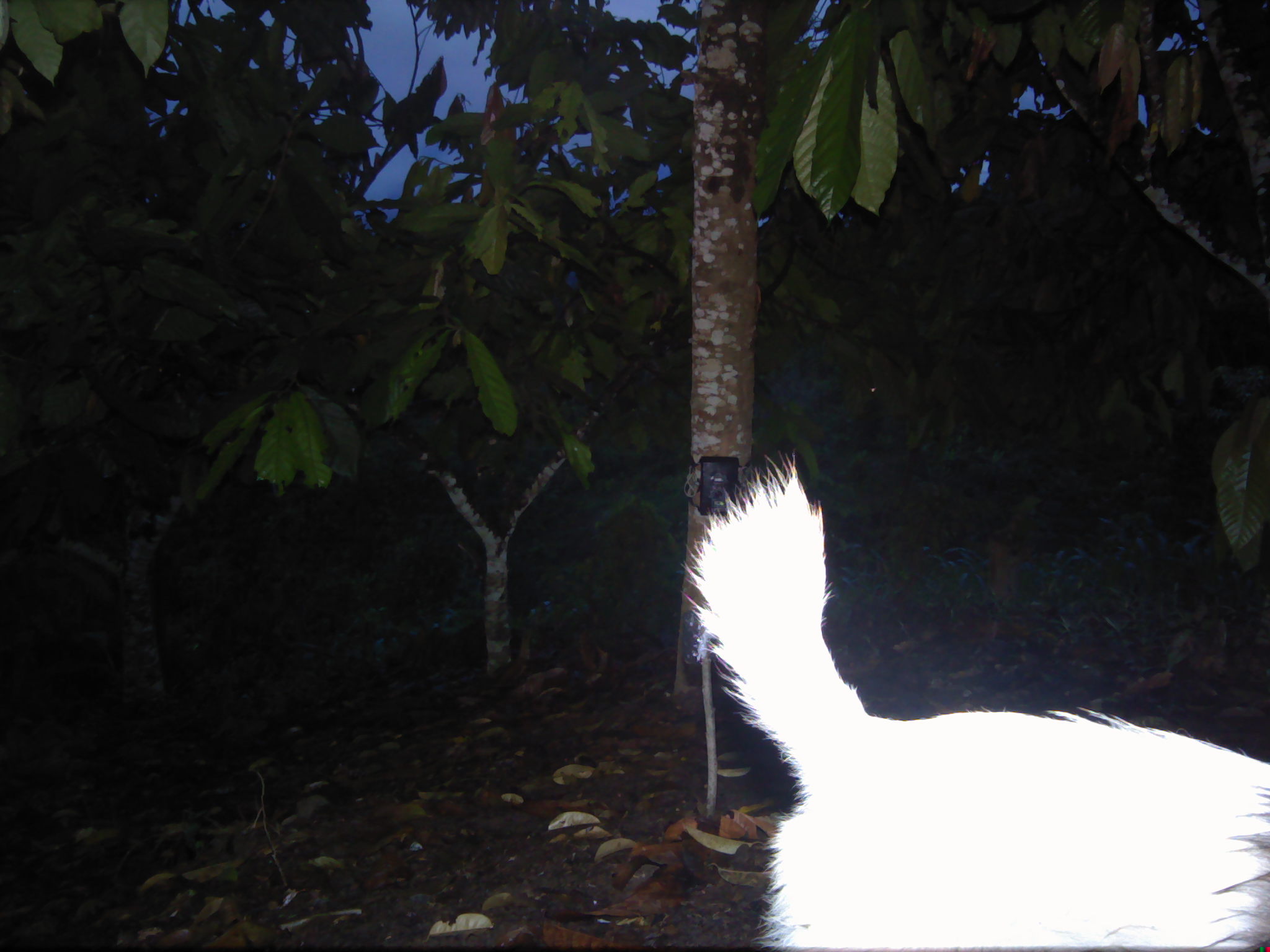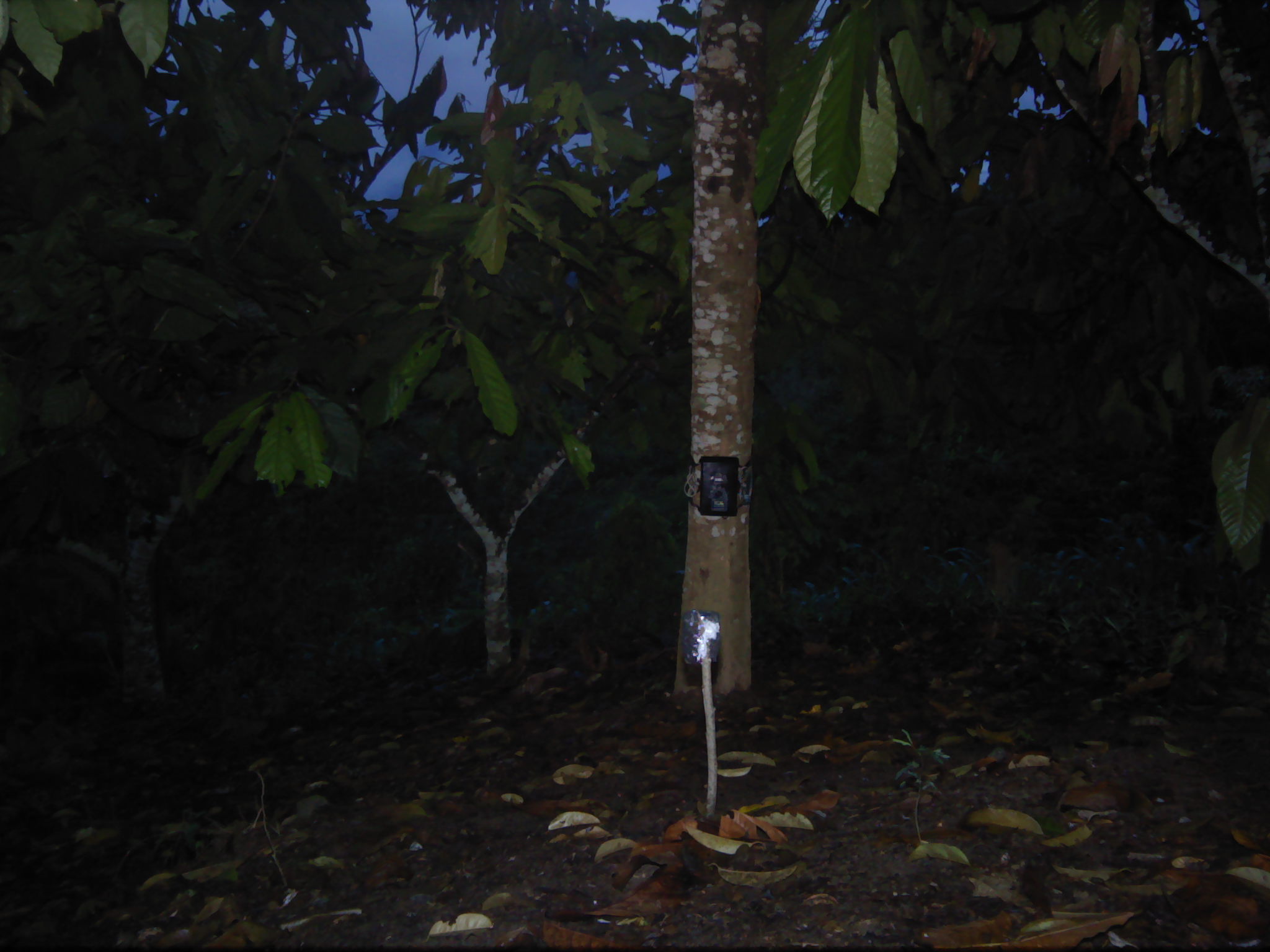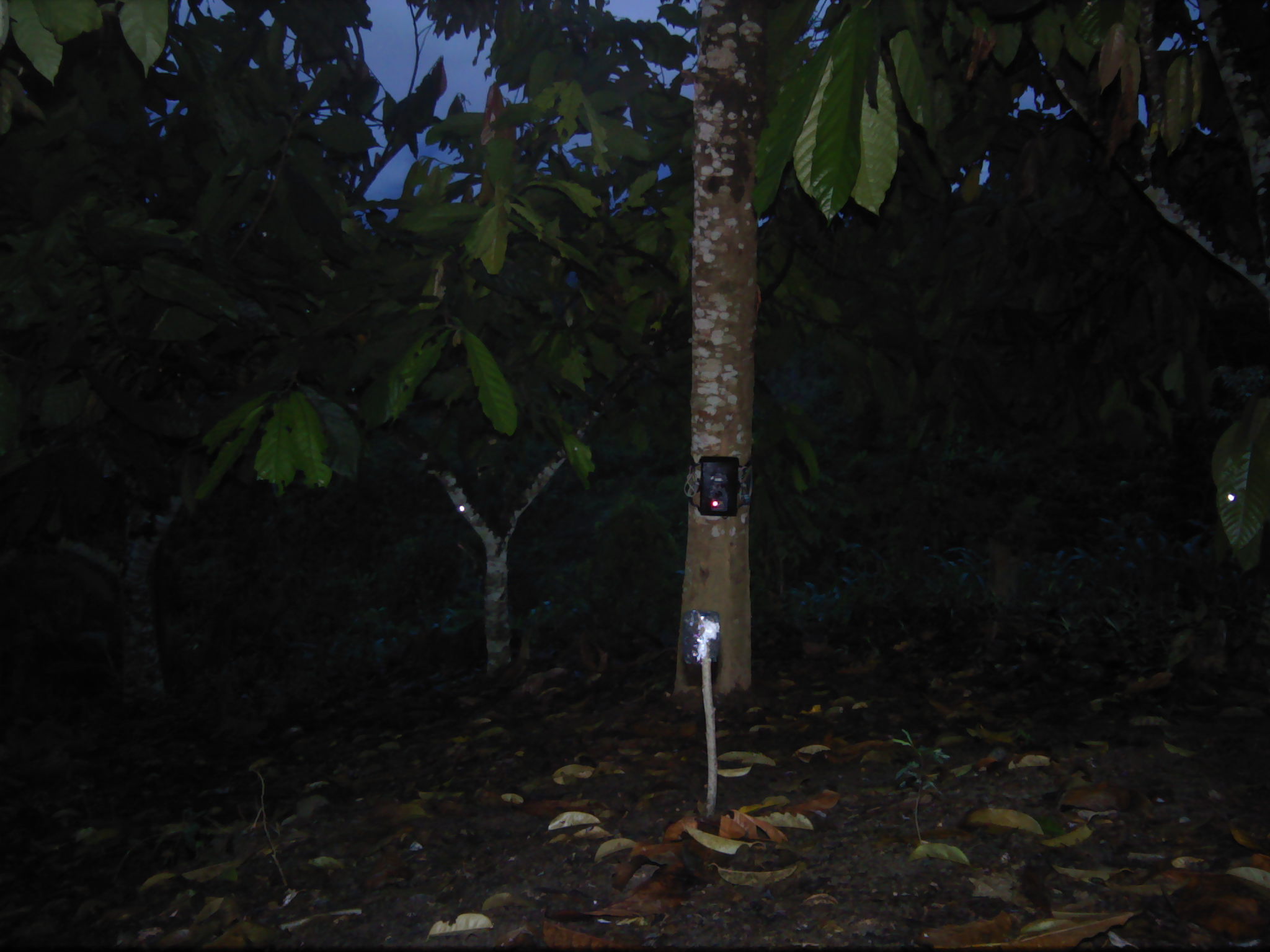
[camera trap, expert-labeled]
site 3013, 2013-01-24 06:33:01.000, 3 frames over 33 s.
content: unidentified animal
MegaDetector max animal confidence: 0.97